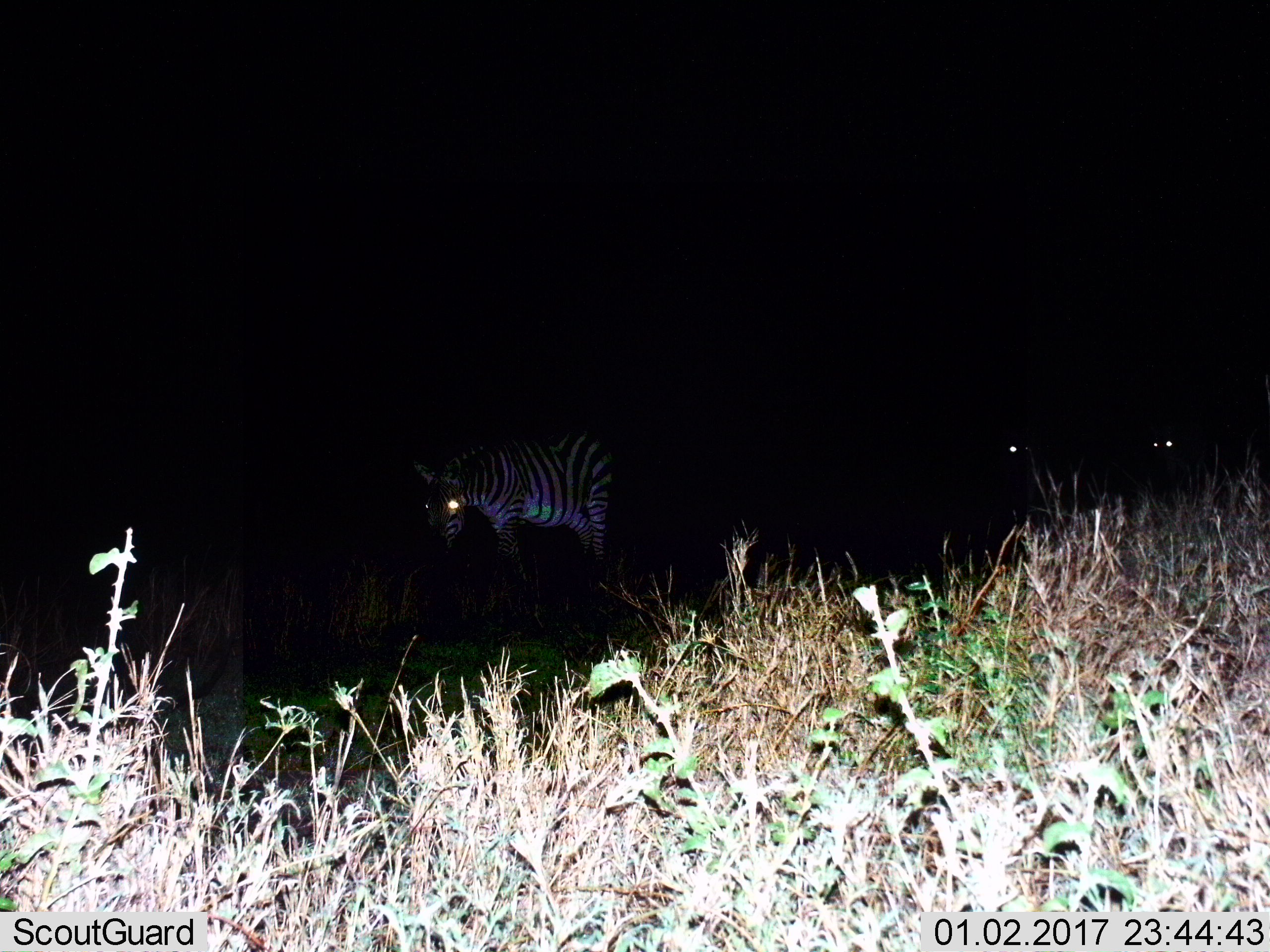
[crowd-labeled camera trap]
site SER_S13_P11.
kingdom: Animalia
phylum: Chordata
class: Mammalia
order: Perissodactyla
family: Equidae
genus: Equus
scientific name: Equus quagga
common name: plains zebra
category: zebraplains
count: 3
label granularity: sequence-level